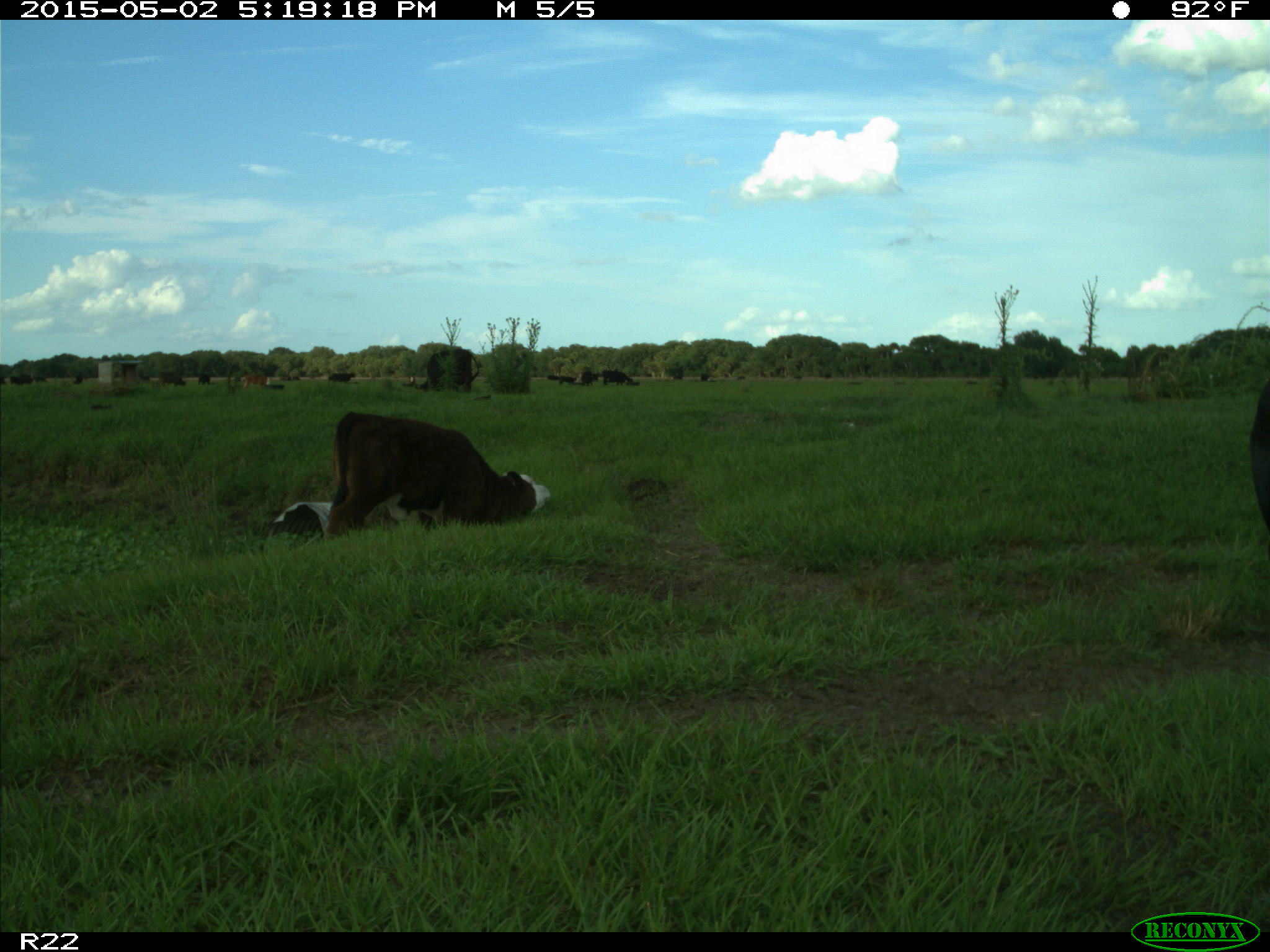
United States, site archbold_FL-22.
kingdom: Animalia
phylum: Chordata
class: Mammalia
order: Artiodactyla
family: Bovidae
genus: Bos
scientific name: Bos taurus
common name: domestic cow